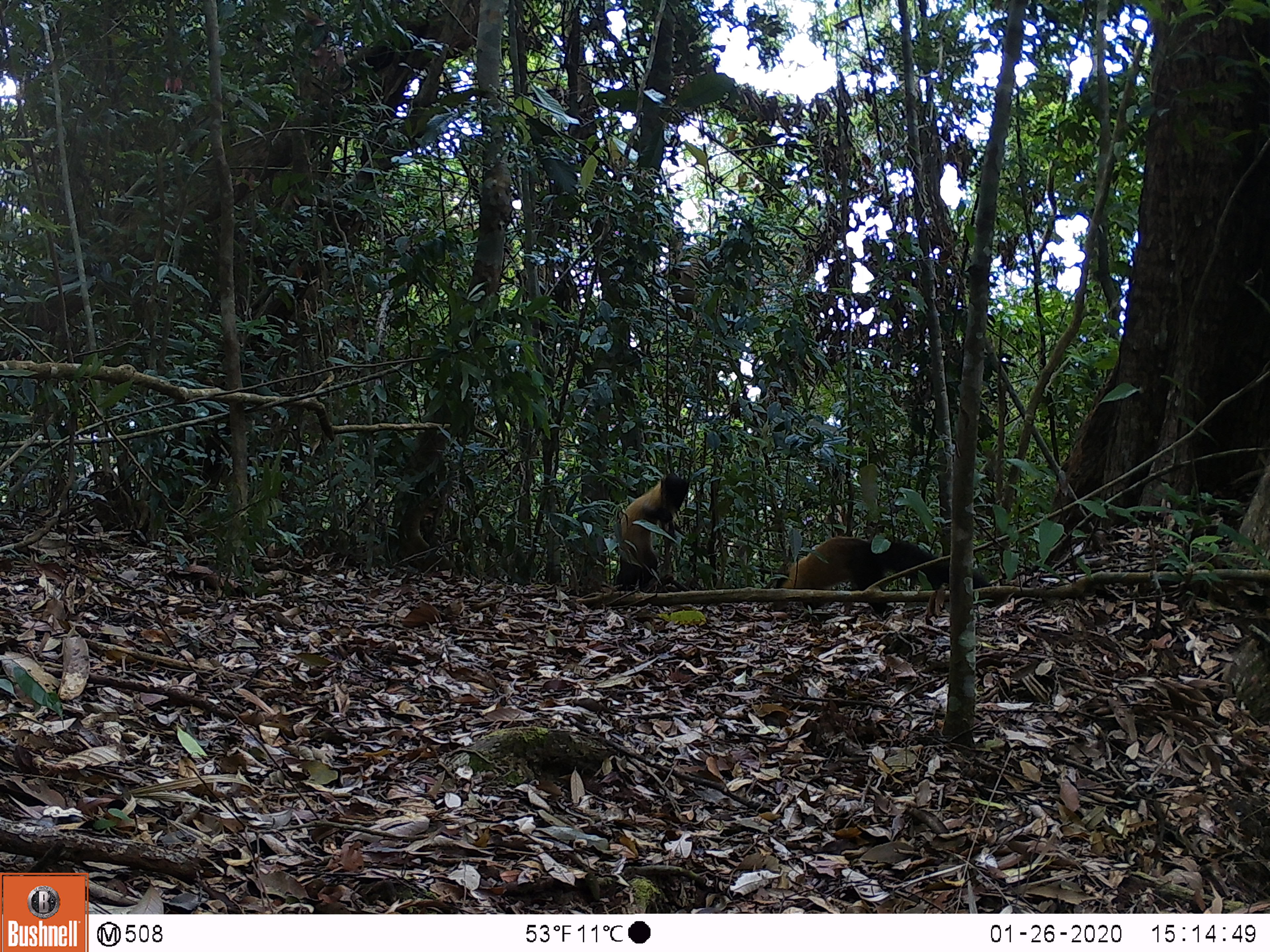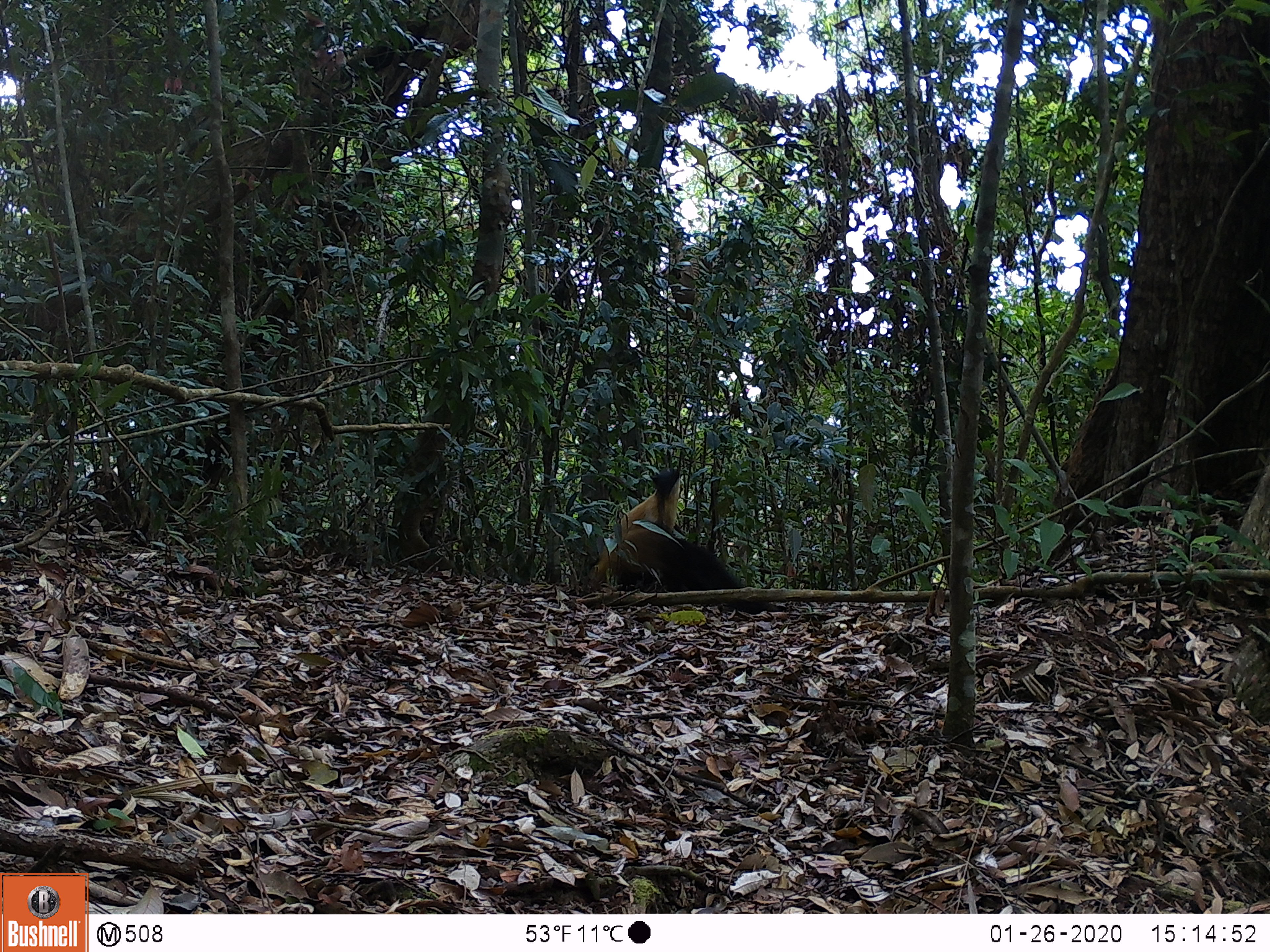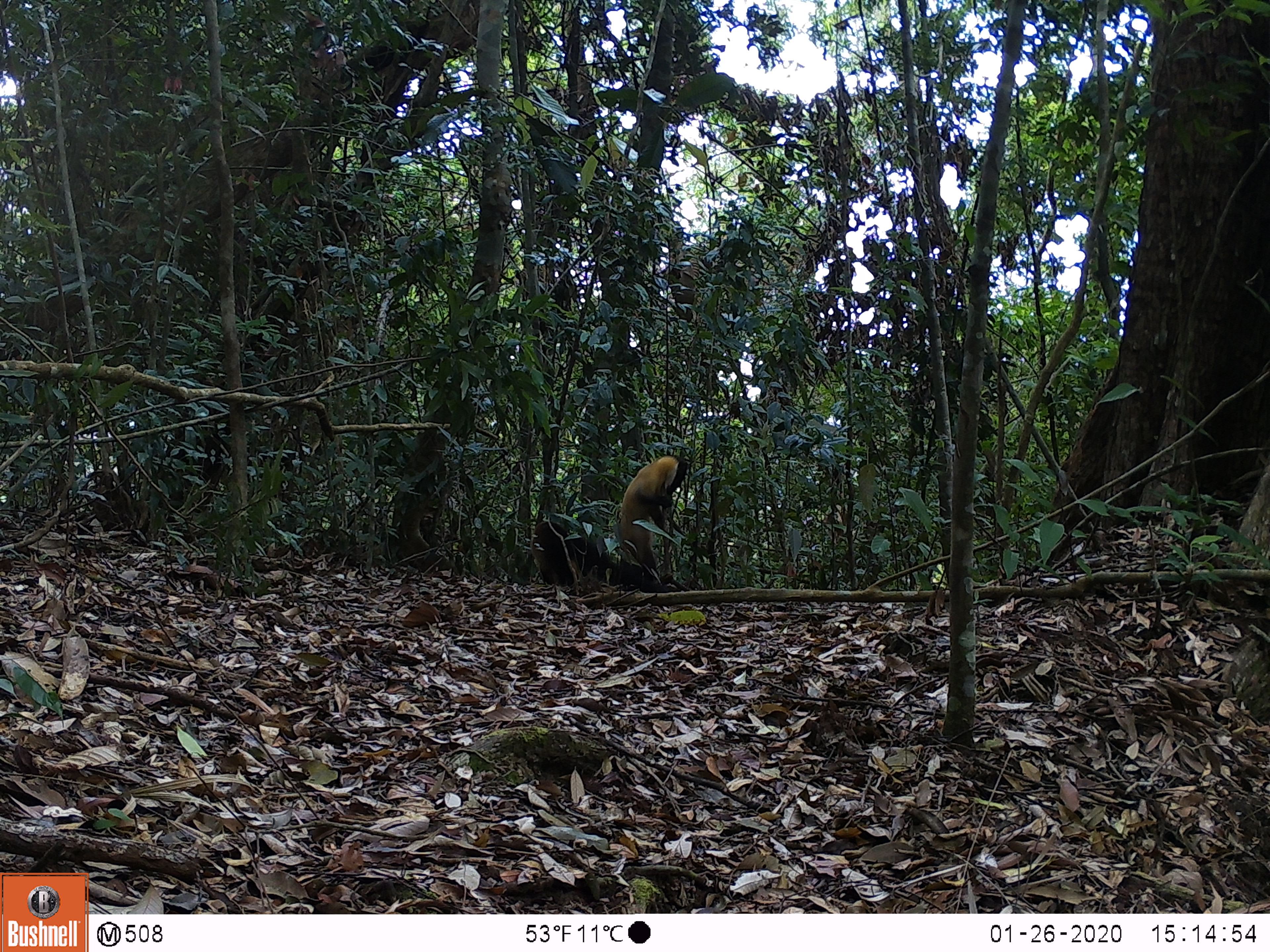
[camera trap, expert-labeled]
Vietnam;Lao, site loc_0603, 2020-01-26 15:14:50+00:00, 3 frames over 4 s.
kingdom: Animalia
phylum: Chordata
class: Mammalia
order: Carnivora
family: Mustelidae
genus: Martes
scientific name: Martes flavigula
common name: yellow-throated marten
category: yellow throated marten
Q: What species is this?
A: Yellow throated marten (yellow-throated marten) (Martes flavigula).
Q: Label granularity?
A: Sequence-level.